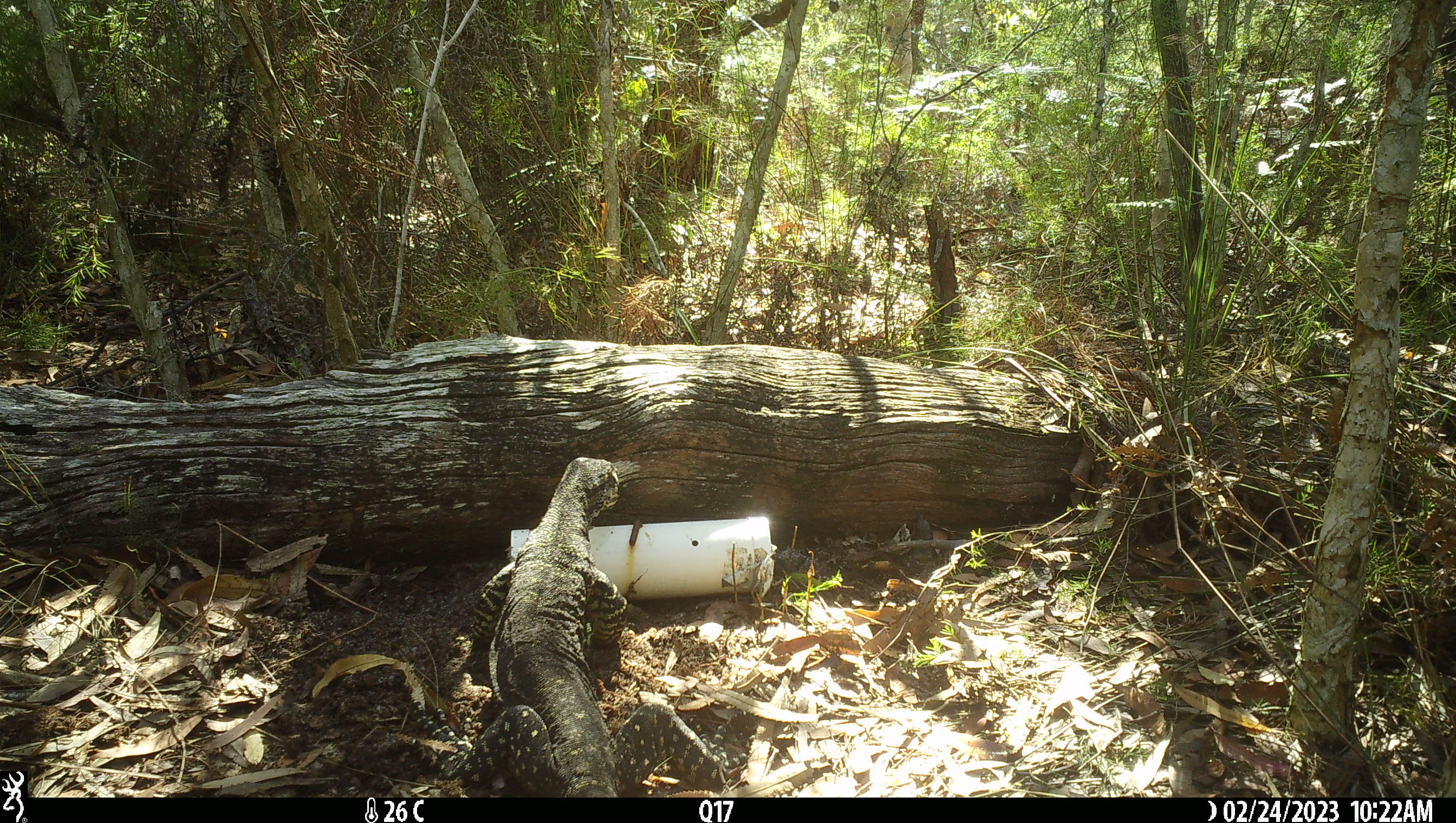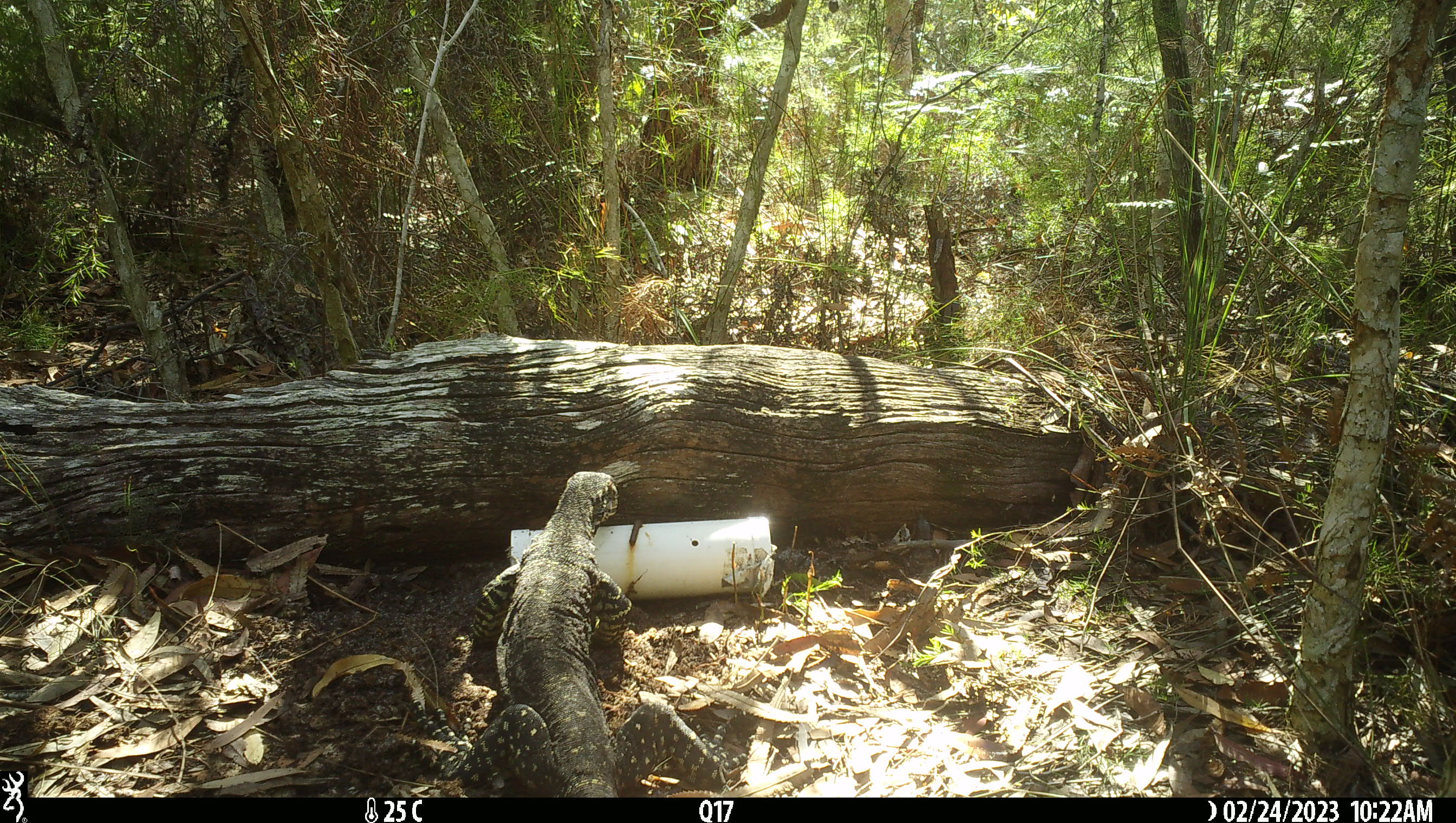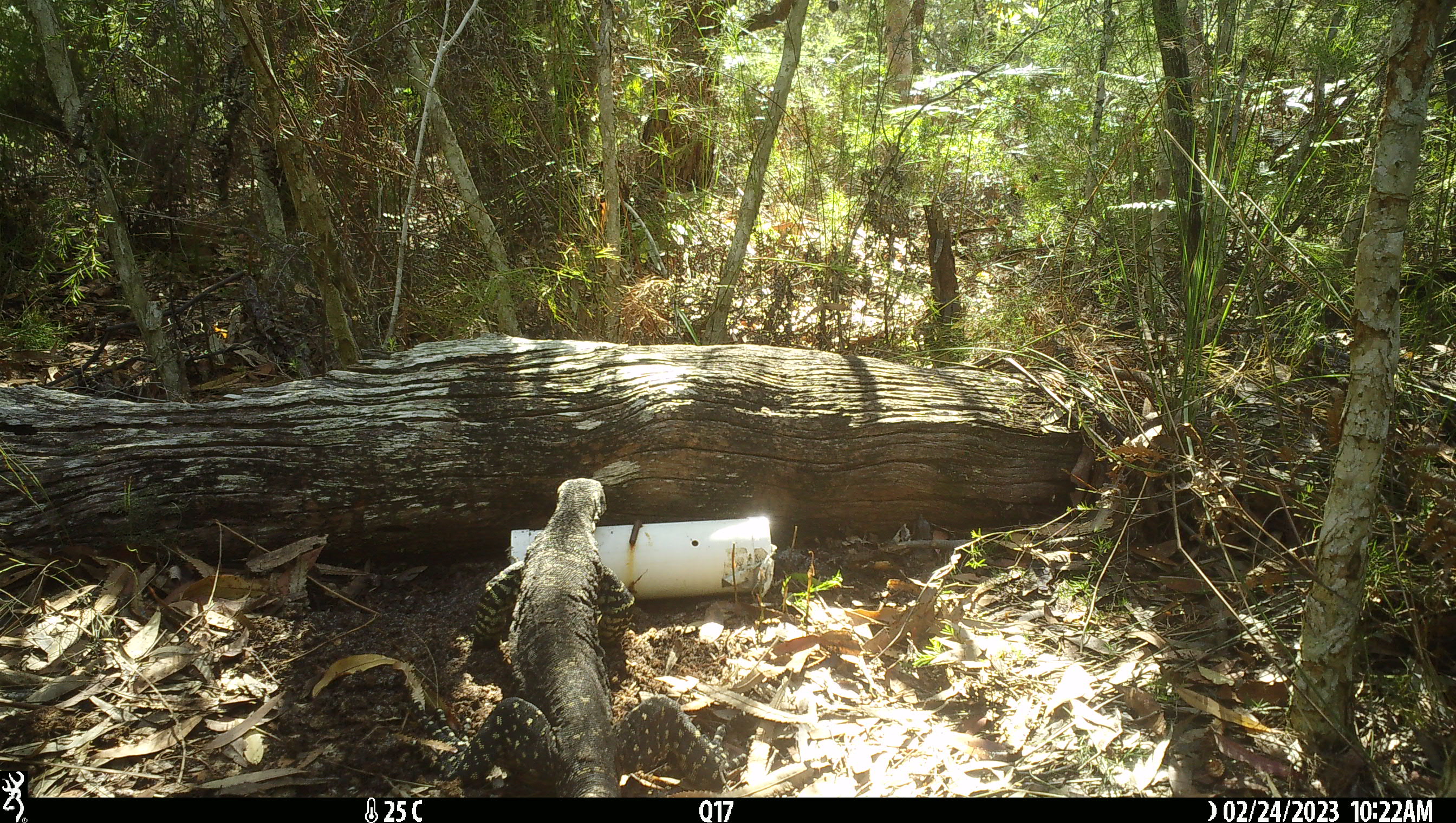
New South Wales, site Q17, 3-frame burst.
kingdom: Animalia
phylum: Chordata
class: Reptilia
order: Squamata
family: Varanidae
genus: Varanus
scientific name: Varanus varius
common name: lace monitor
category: goanna